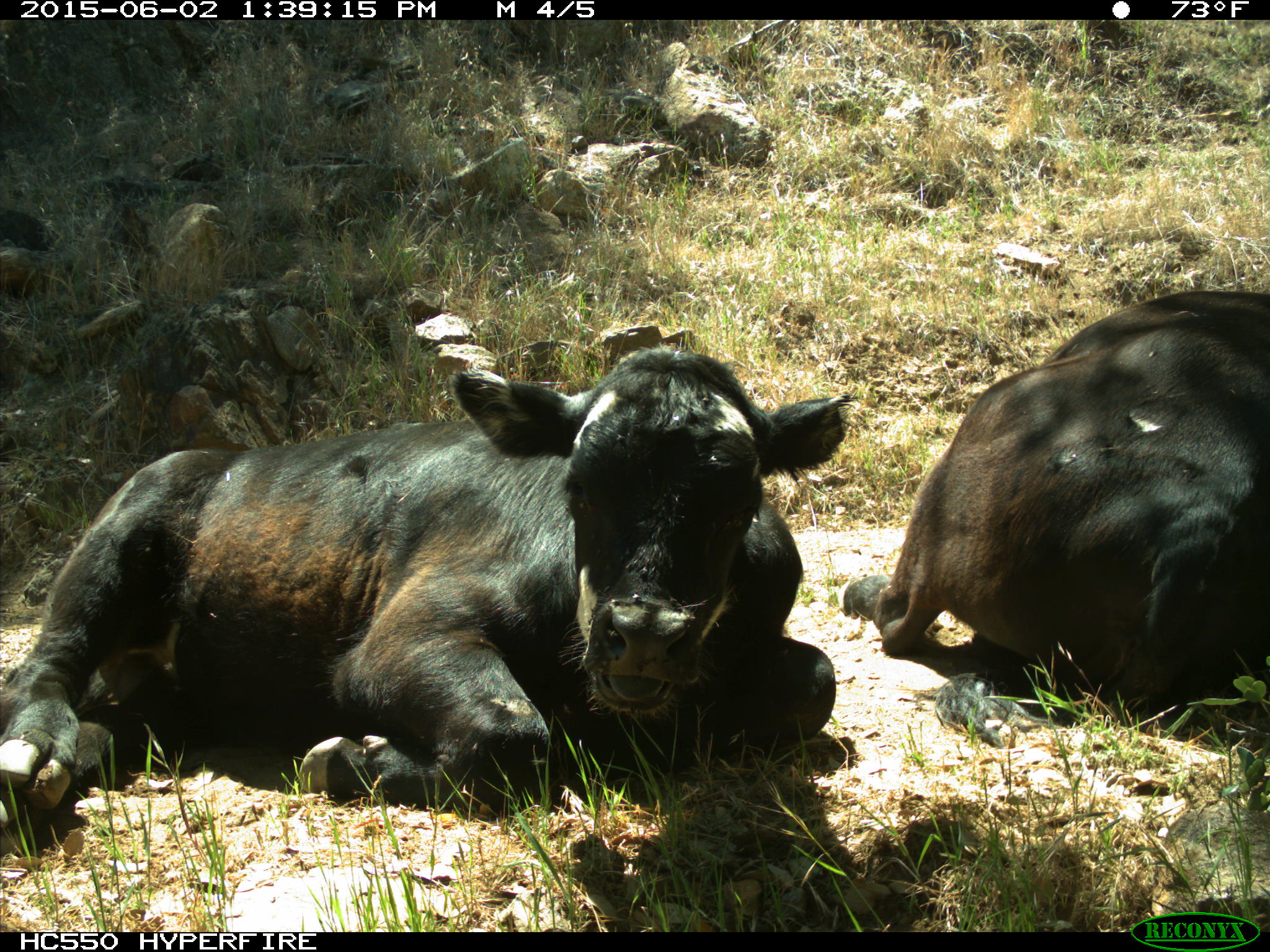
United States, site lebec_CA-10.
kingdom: Animalia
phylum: Chordata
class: Mammalia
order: Artiodactyla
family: Bovidae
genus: Bos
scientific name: Bos taurus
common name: domestic cow